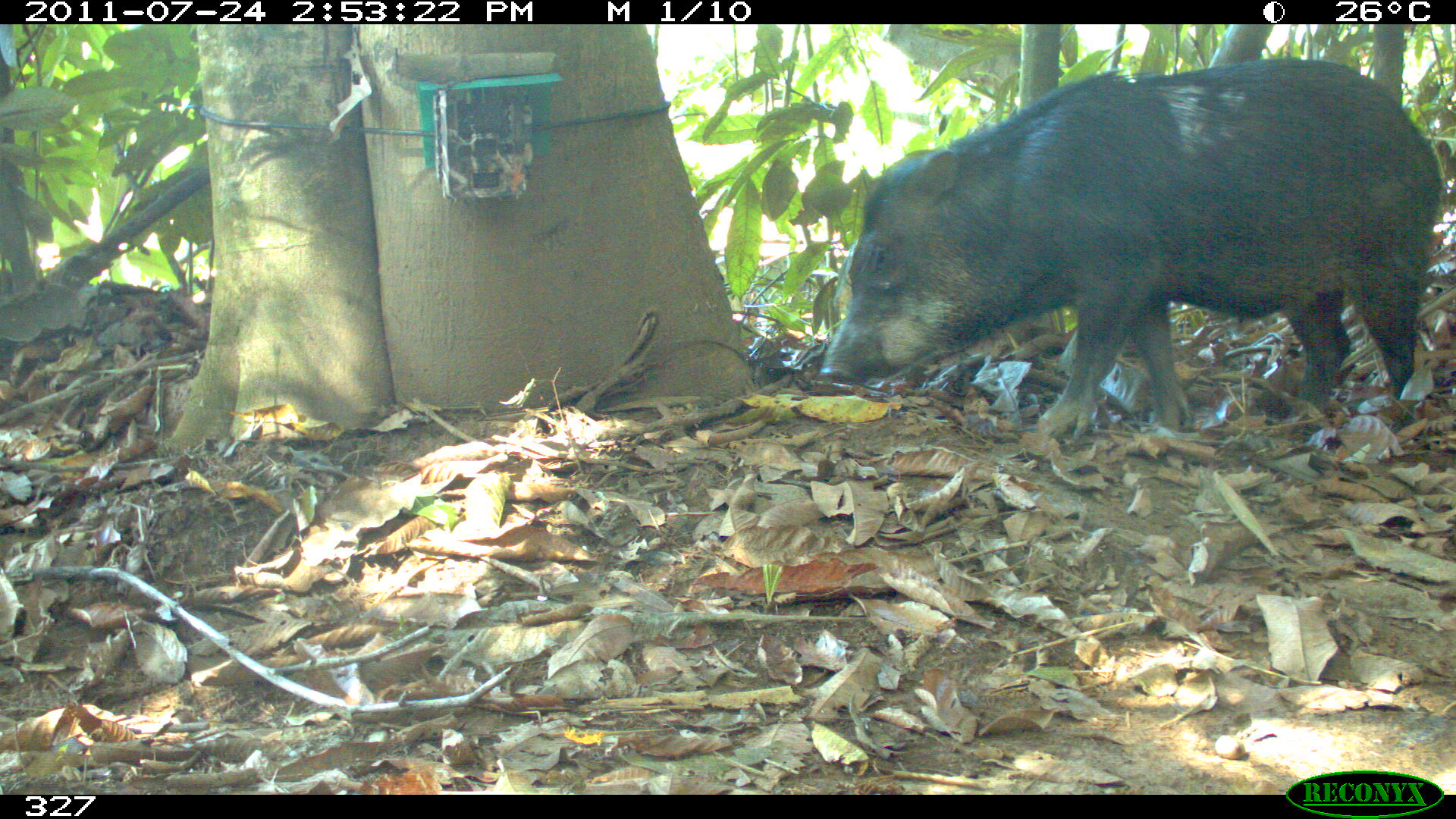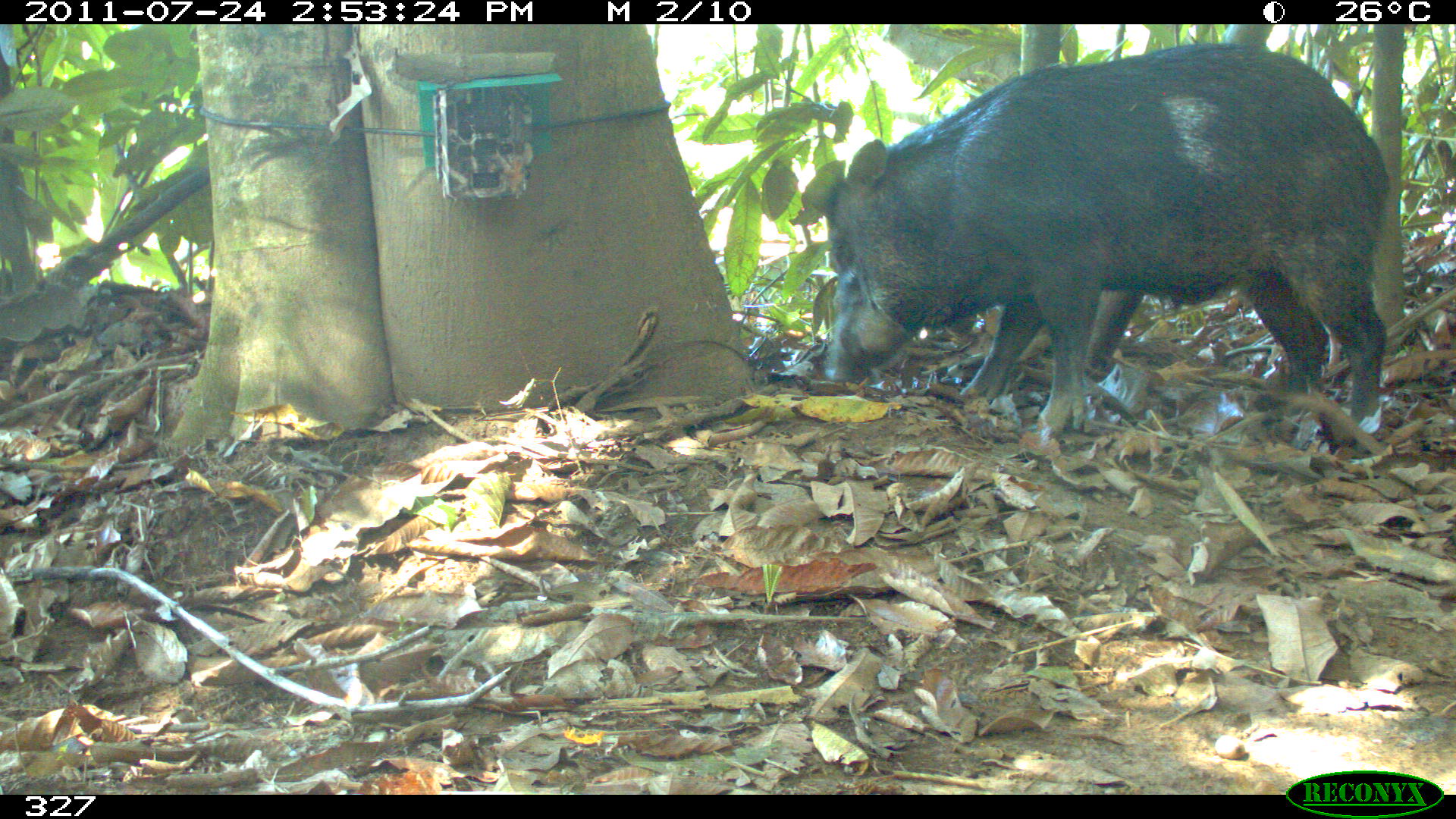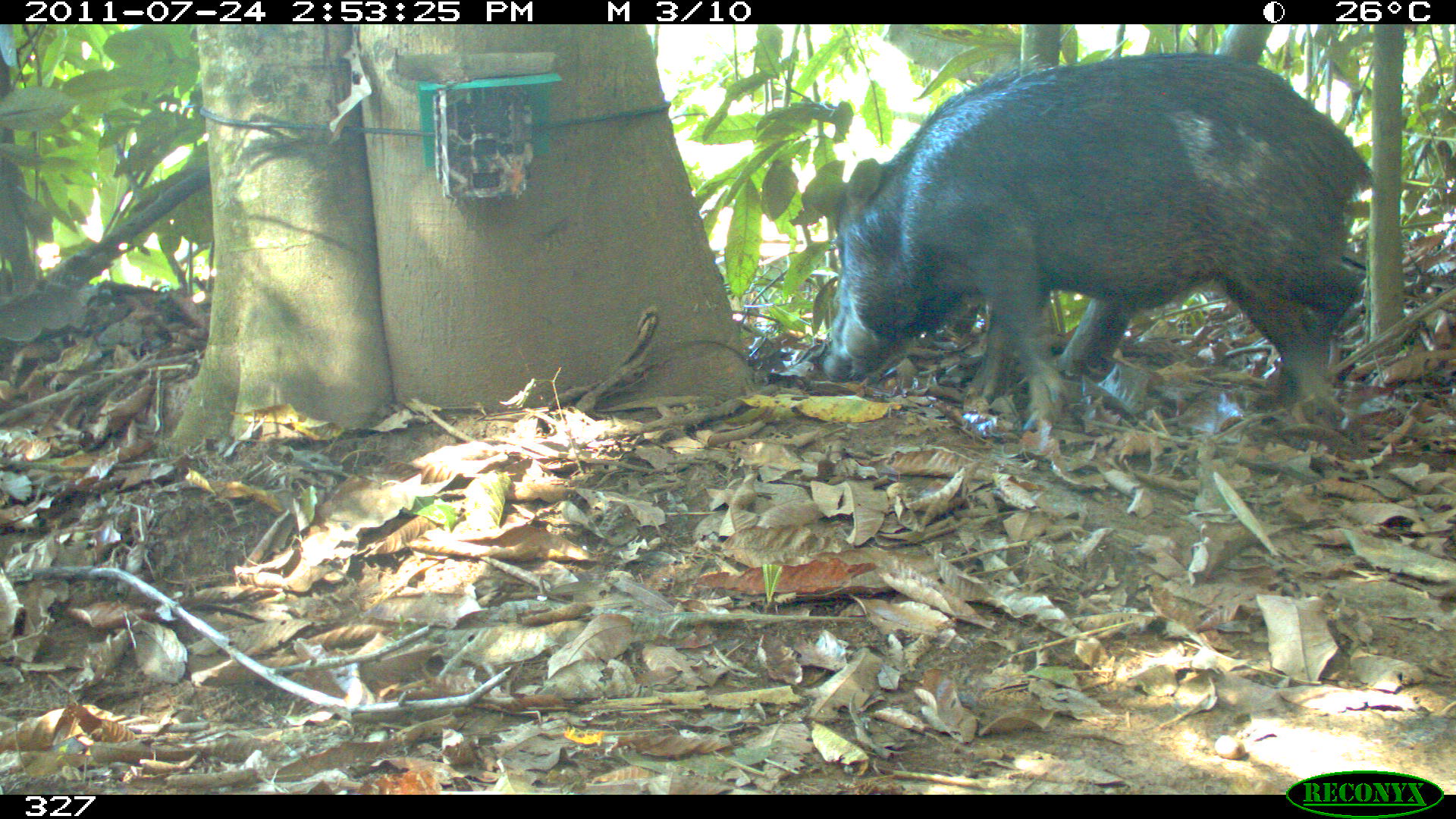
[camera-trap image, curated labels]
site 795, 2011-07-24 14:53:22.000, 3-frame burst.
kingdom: Animalia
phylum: Chordata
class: Mammalia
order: Artiodactyla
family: Tayassuidae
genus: Tayassu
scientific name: Tayassu pecari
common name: white-lipped peccary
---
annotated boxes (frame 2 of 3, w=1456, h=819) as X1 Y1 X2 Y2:
tayassu pecari: 825 40 1386 436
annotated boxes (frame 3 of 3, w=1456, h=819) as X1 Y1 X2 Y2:
tayassu pecari: 819 52 1371 428